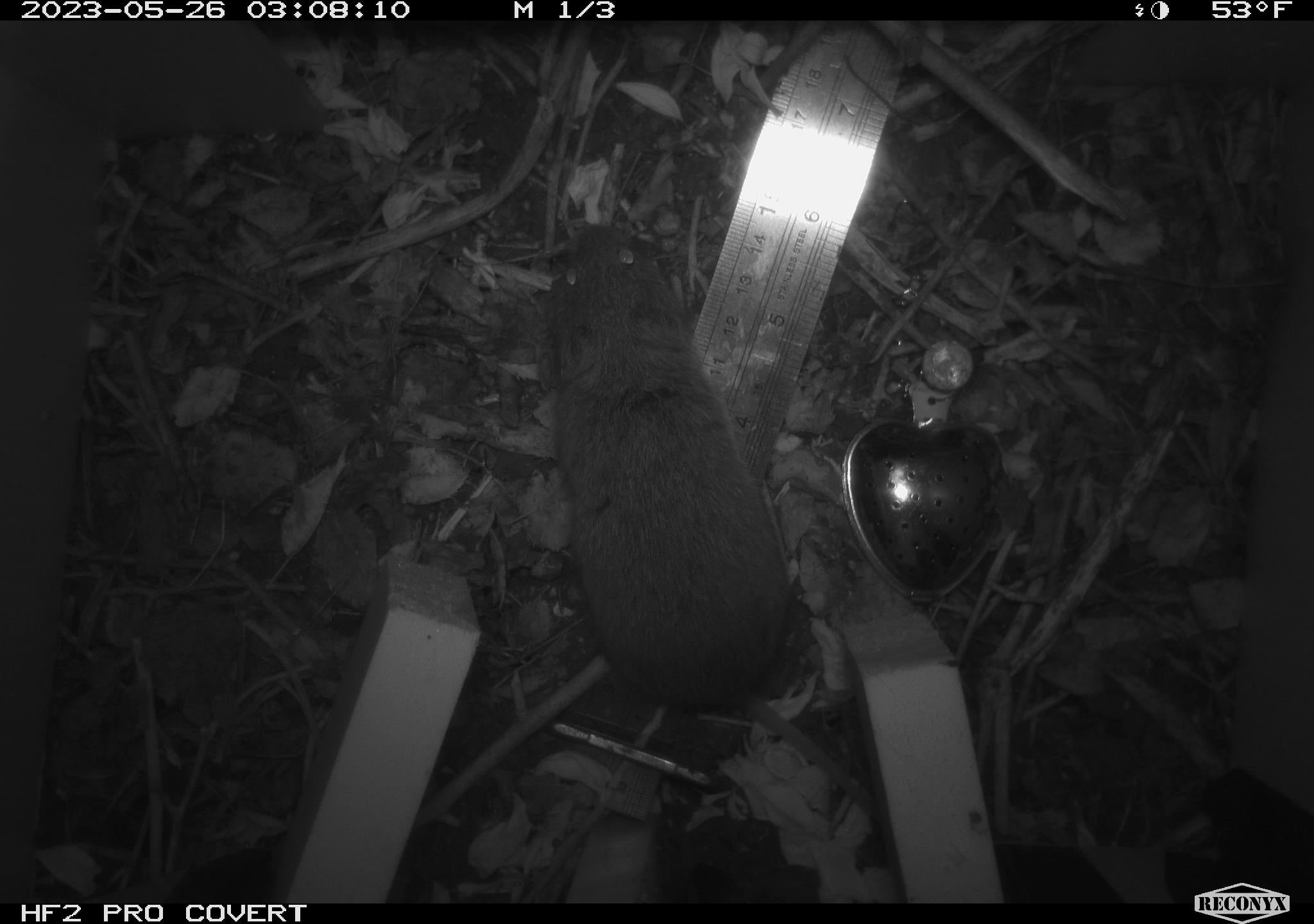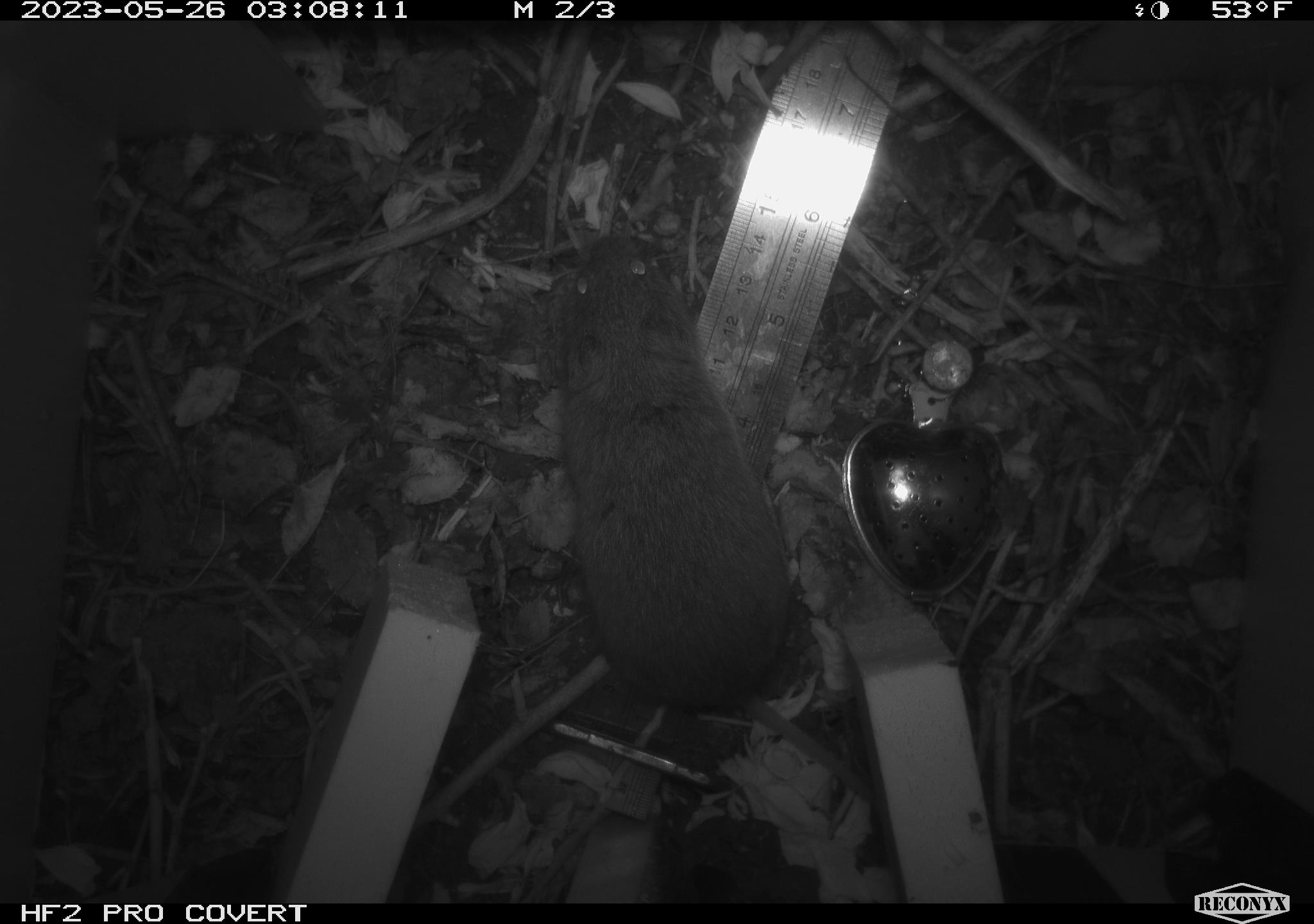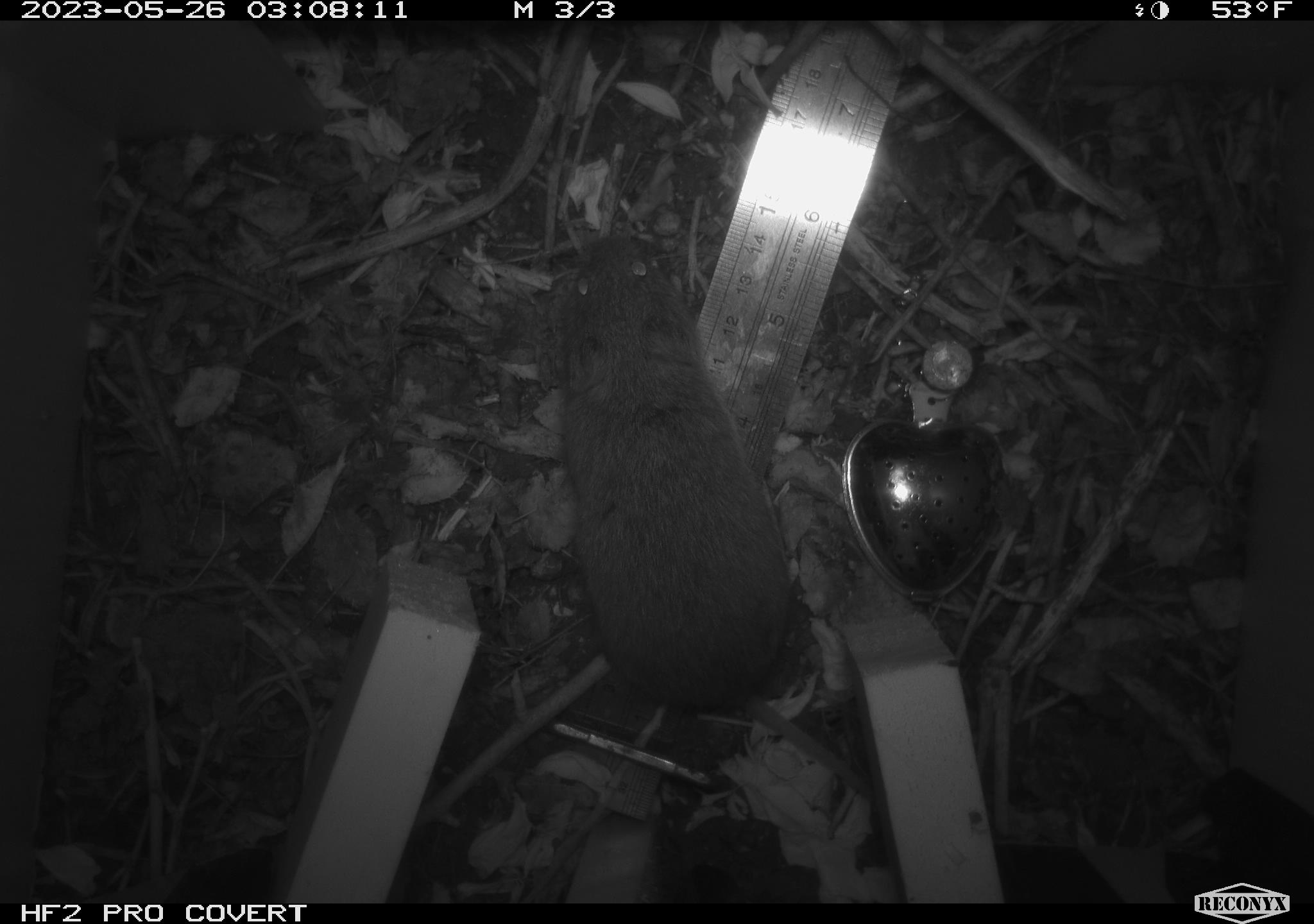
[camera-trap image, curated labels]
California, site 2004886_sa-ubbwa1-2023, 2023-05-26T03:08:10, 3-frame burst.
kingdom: Animalia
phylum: Chordata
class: Mammalia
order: Rodentia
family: Cricetidae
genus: Microtus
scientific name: Microtus californicus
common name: california vole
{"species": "california vole (Microtus californicus)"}